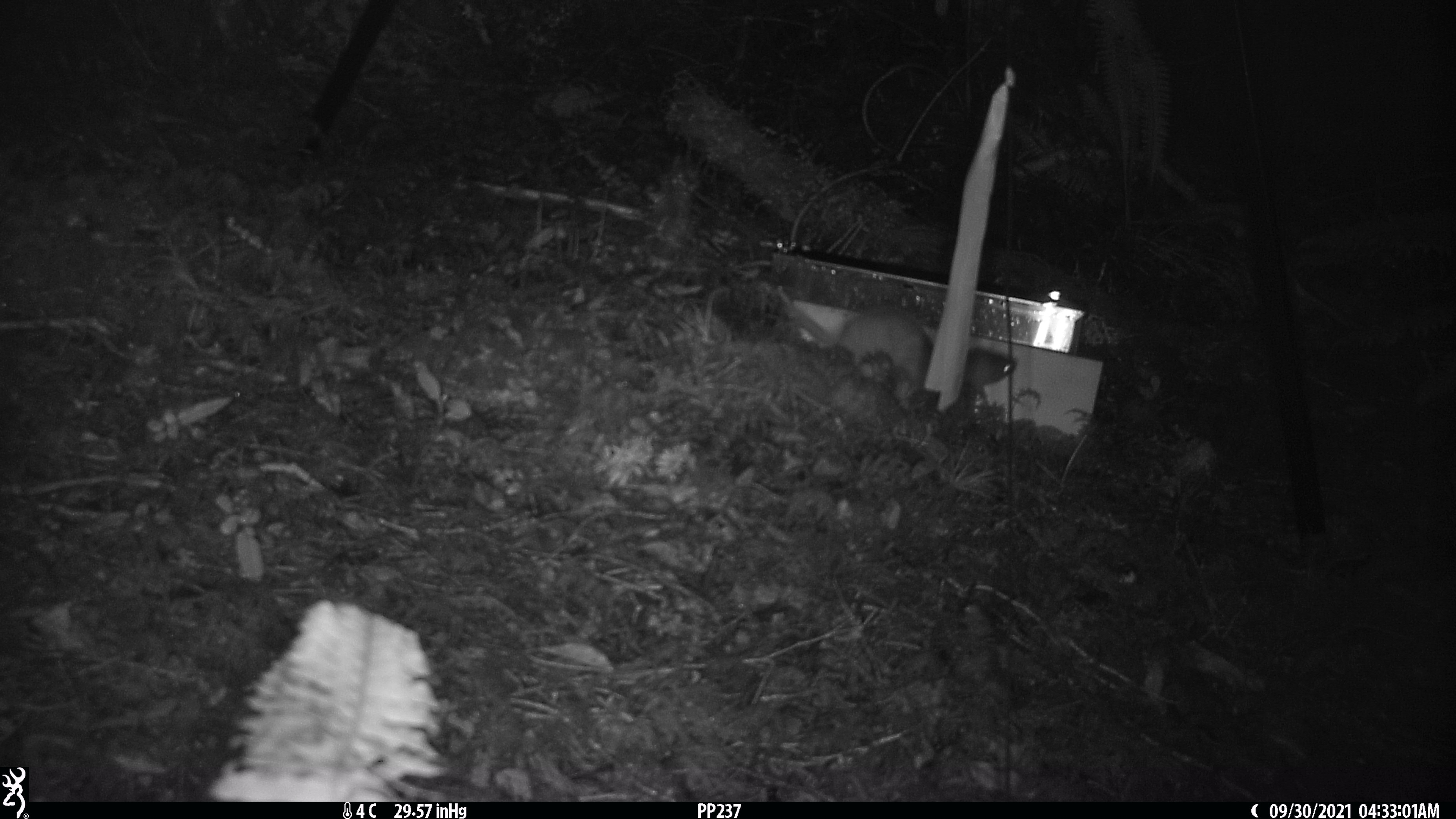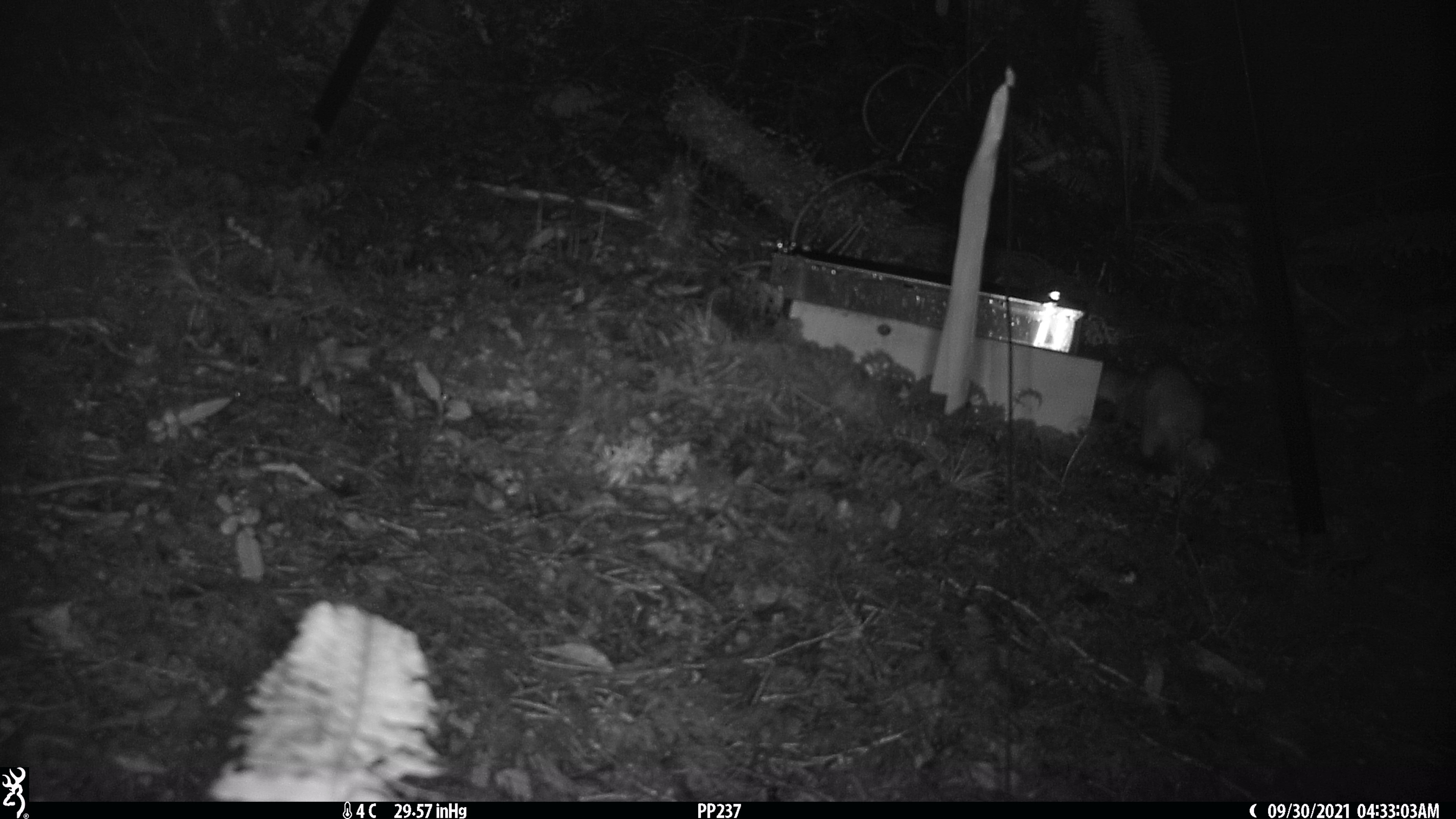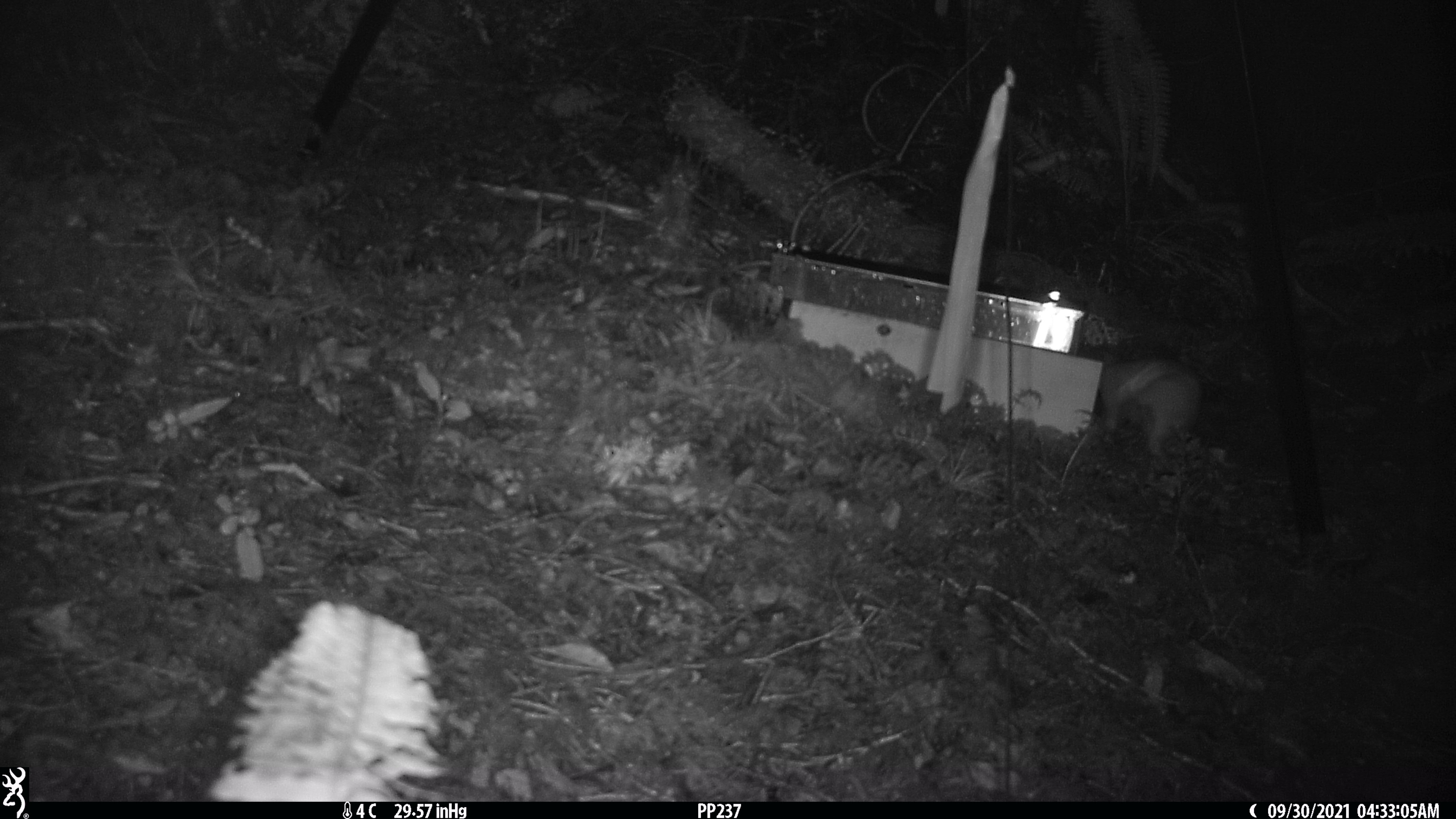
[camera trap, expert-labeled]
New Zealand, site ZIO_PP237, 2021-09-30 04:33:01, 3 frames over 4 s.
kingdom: Animalia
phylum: Chordata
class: Mammalia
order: Carnivora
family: Mustelidae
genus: Mustela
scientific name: Mustela erminea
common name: stoat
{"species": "stoat (Mustela erminea)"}